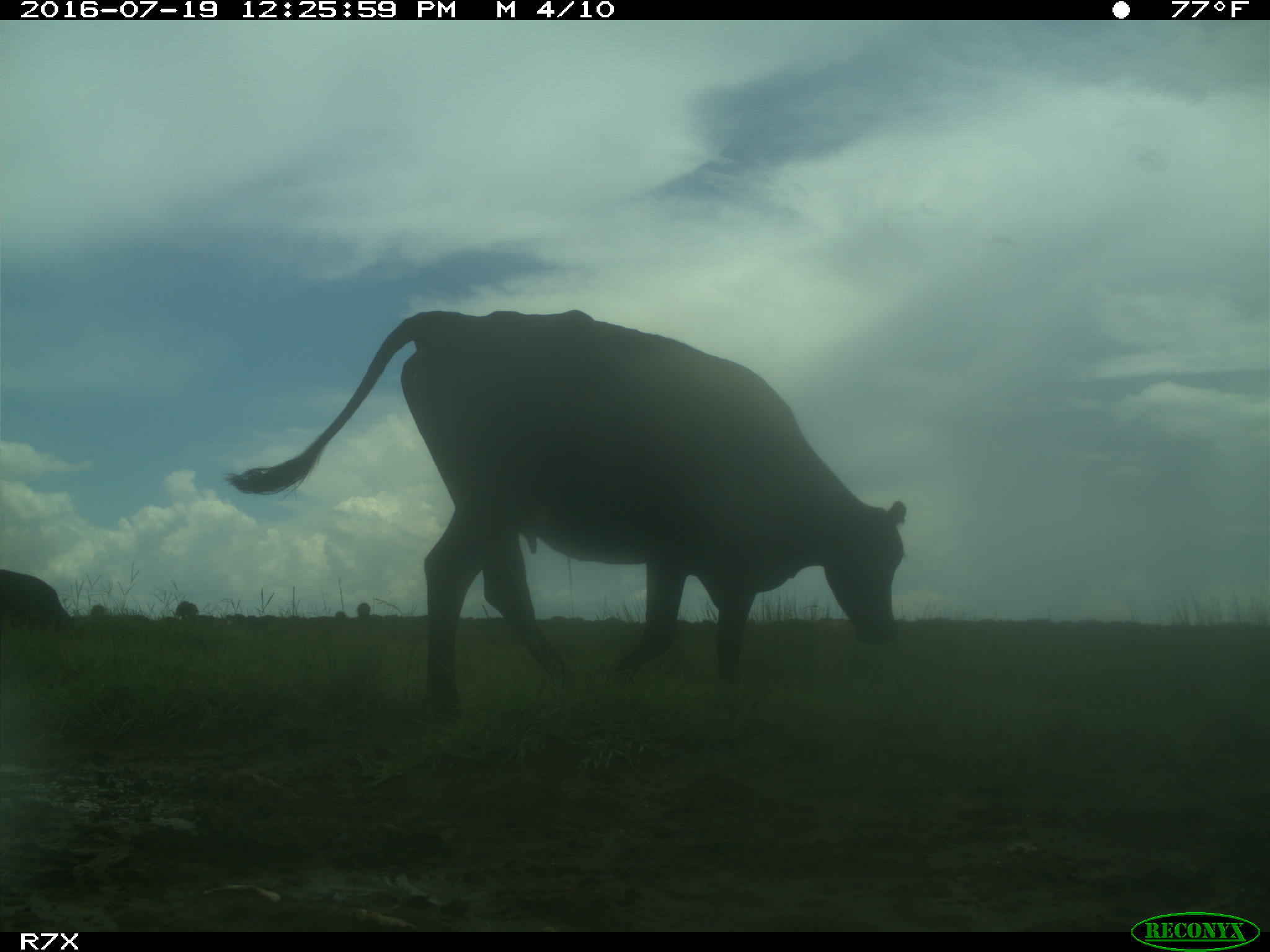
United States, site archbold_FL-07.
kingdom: Animalia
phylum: Chordata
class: Mammalia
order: Artiodactyla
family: Bovidae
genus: Bos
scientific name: Bos taurus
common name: domestic cow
Bos taurus (domestic cow).